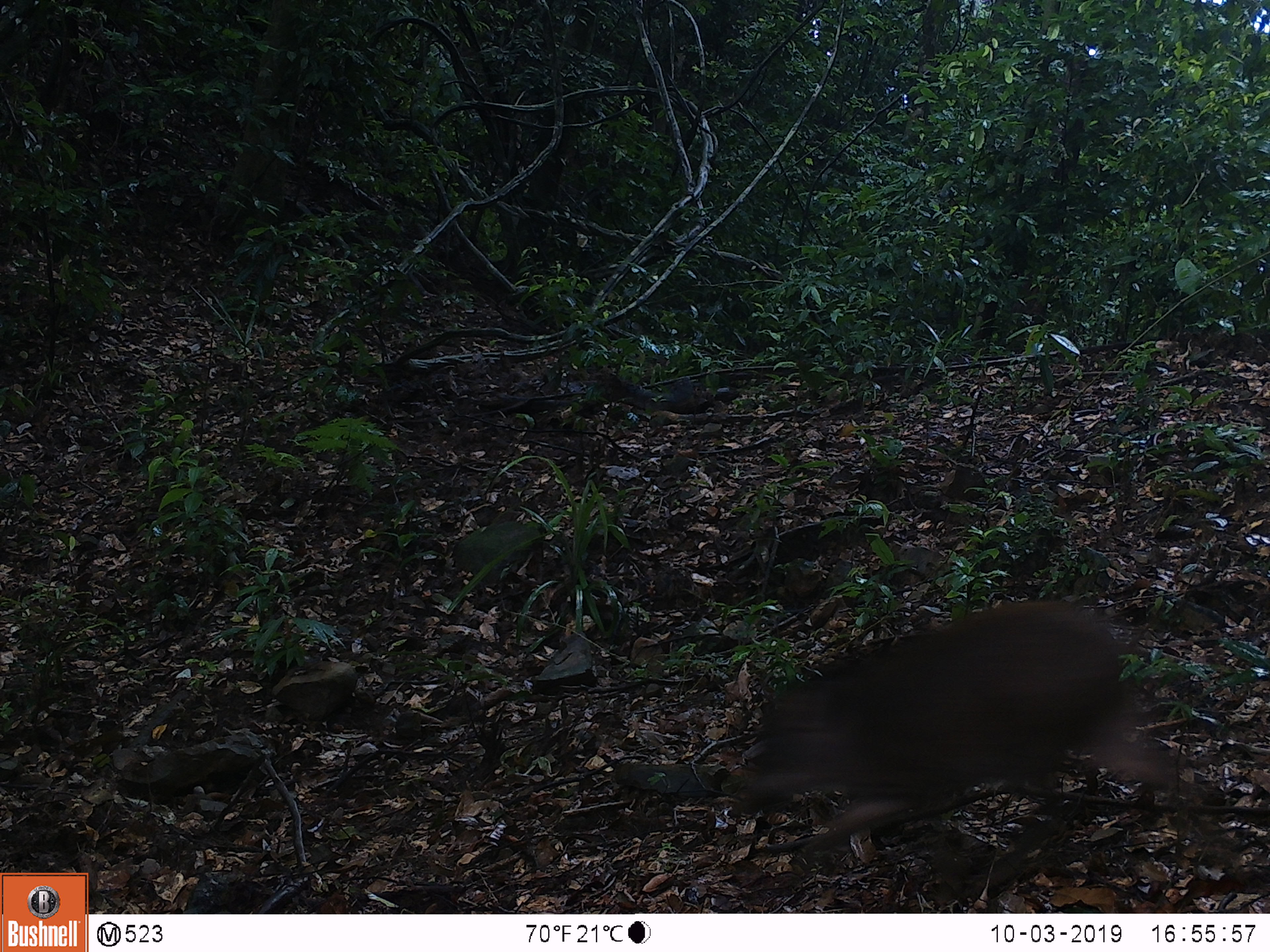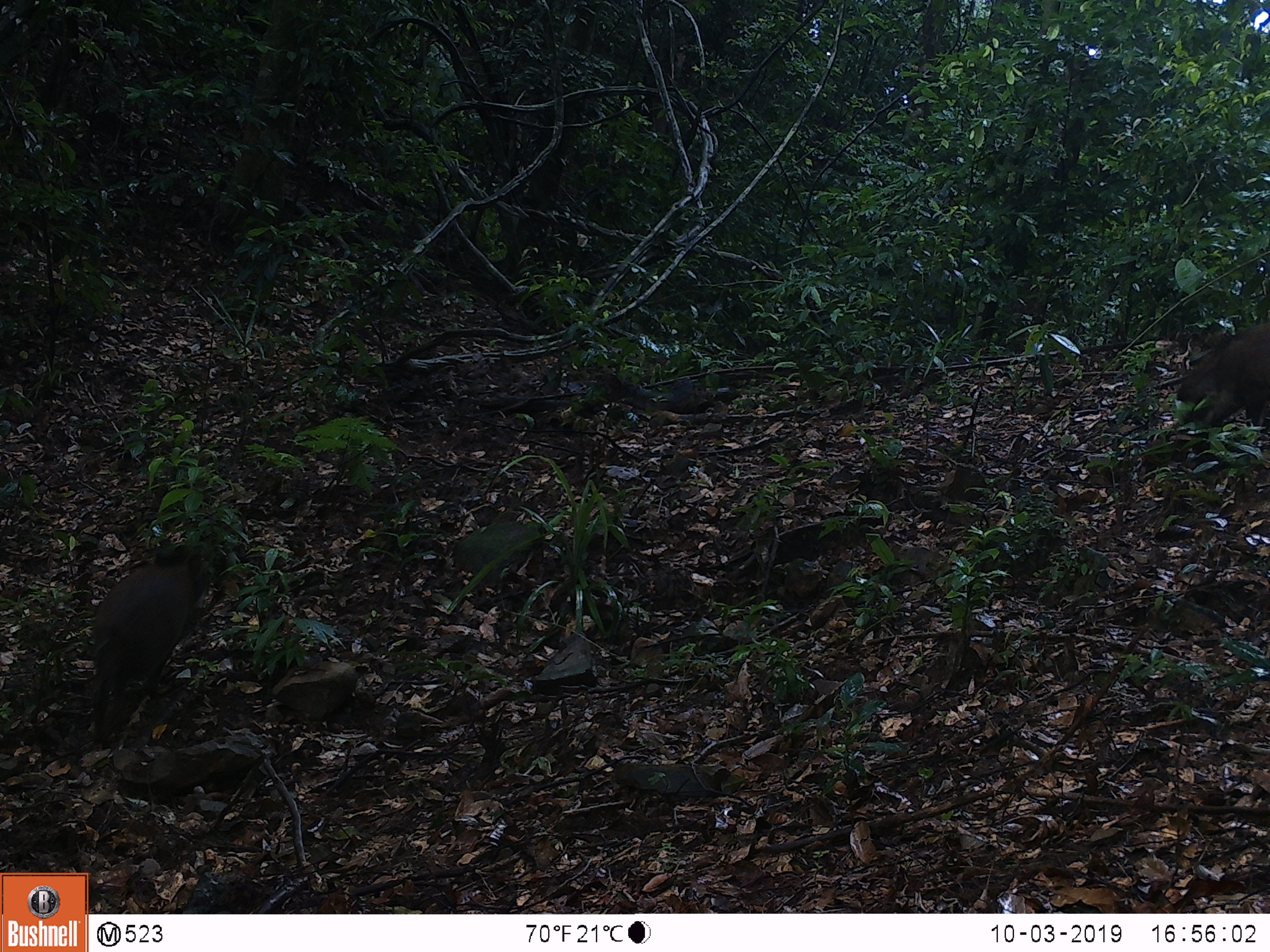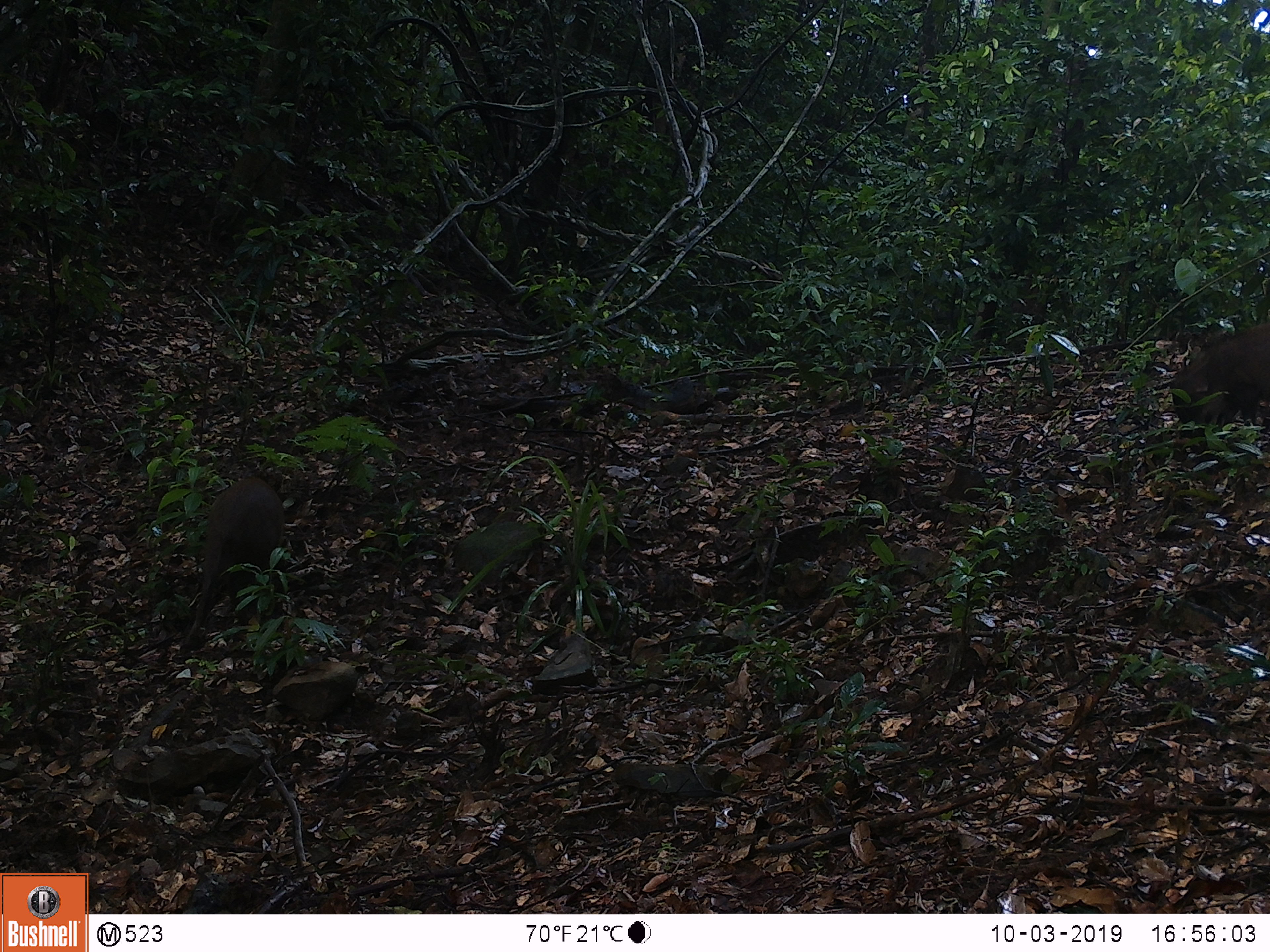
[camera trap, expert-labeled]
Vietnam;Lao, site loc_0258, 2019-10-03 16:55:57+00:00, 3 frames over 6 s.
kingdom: Animalia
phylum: Chordata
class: Mammalia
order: Artiodactyla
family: Suidae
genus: Sus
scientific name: Sus scrofa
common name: eurasian wild pig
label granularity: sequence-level